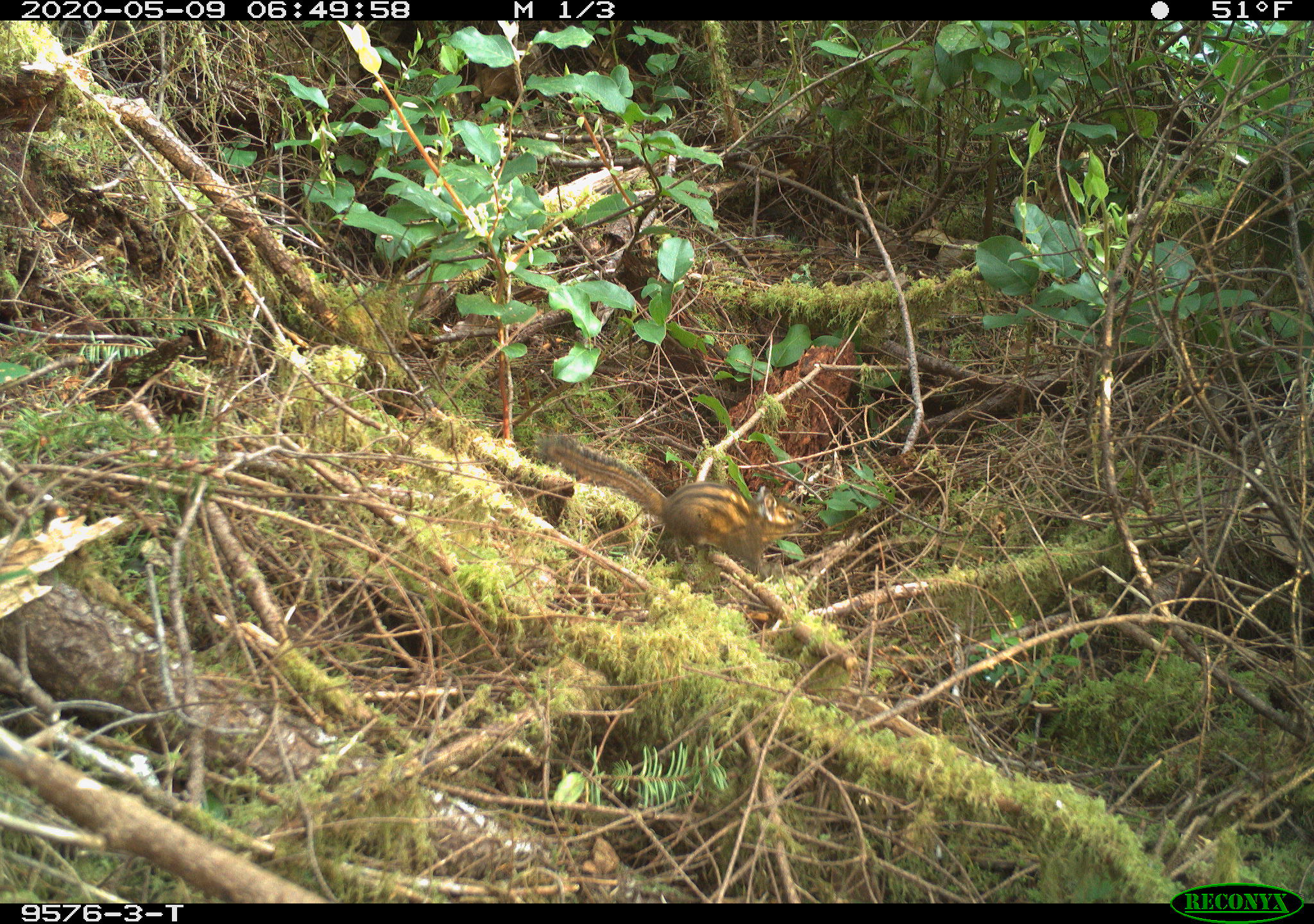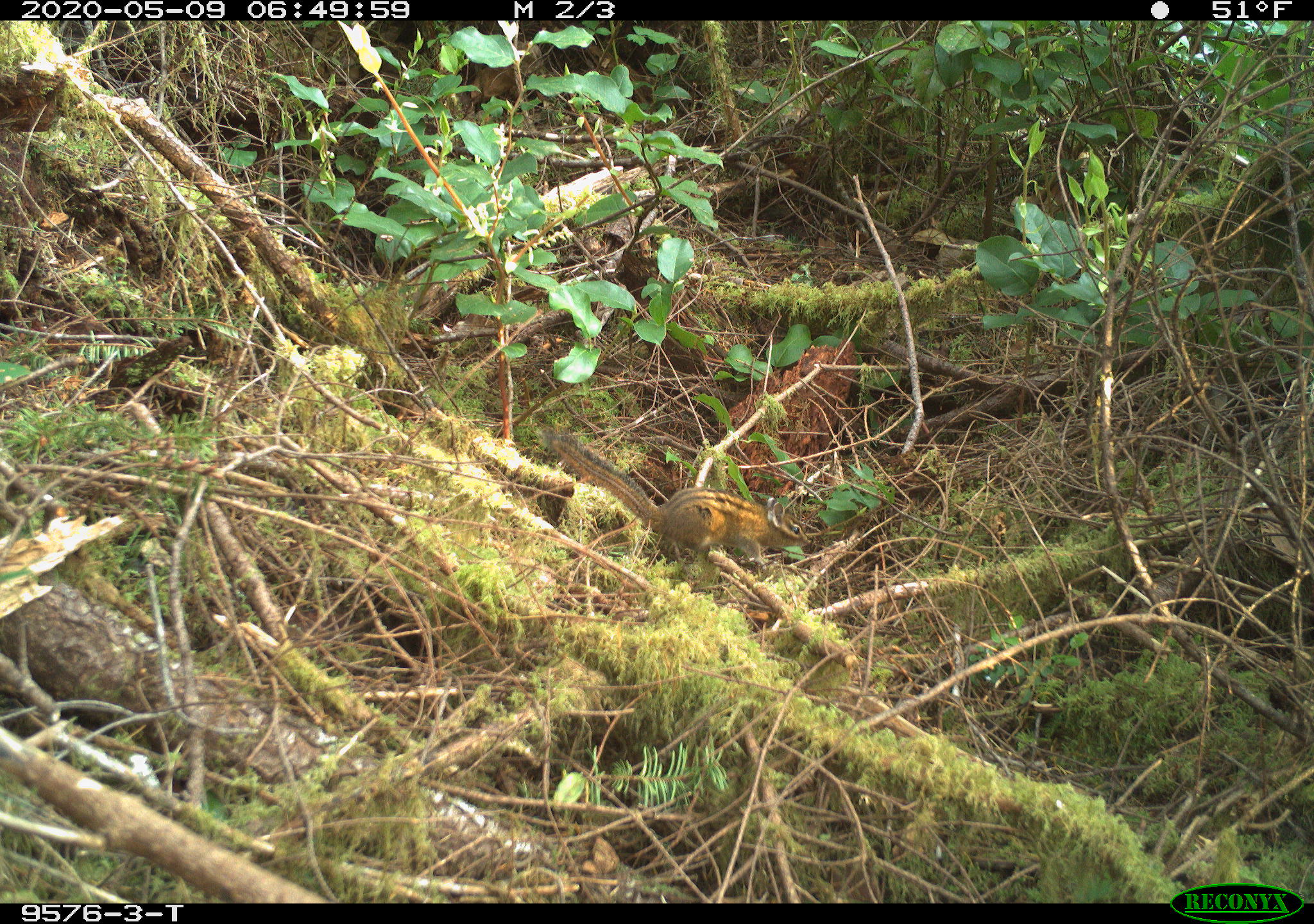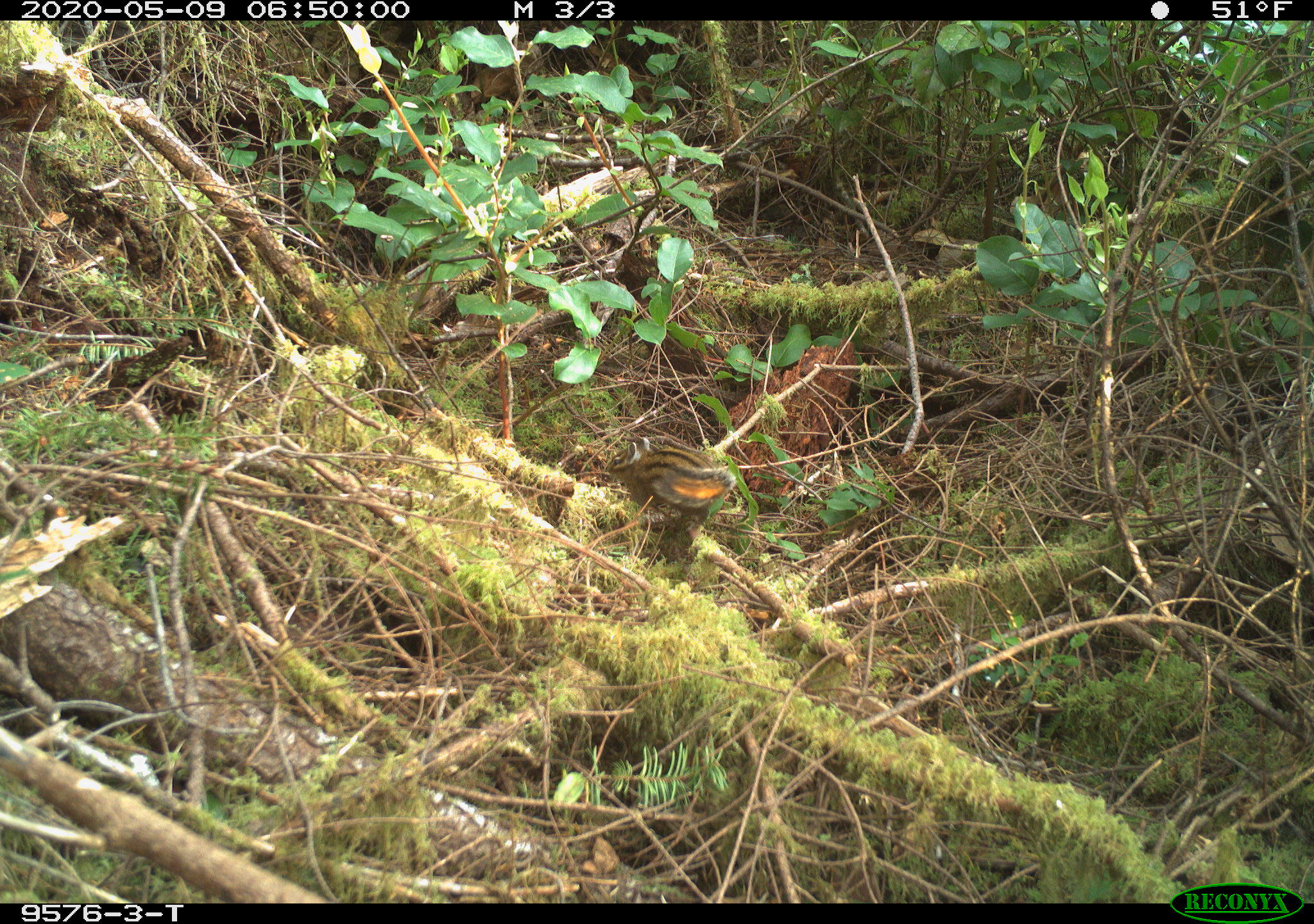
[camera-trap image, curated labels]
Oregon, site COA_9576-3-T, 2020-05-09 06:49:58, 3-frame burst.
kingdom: Animalia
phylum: Chordata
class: Mammalia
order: Rodentia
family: Sciuridae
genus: Neotamias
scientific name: Neotamias townsendii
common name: townsend's chipmunk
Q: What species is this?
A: Townsend's chipmunk (Neotamias townsendii).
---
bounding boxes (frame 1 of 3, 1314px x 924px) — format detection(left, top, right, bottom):
townsend's chipmunk: detection(532, 424, 808, 583)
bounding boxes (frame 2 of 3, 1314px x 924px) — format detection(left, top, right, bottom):
townsend's chipmunk: detection(541, 431, 813, 572)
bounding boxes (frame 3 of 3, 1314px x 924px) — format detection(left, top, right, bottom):
townsend's chipmunk: detection(595, 425, 742, 532)